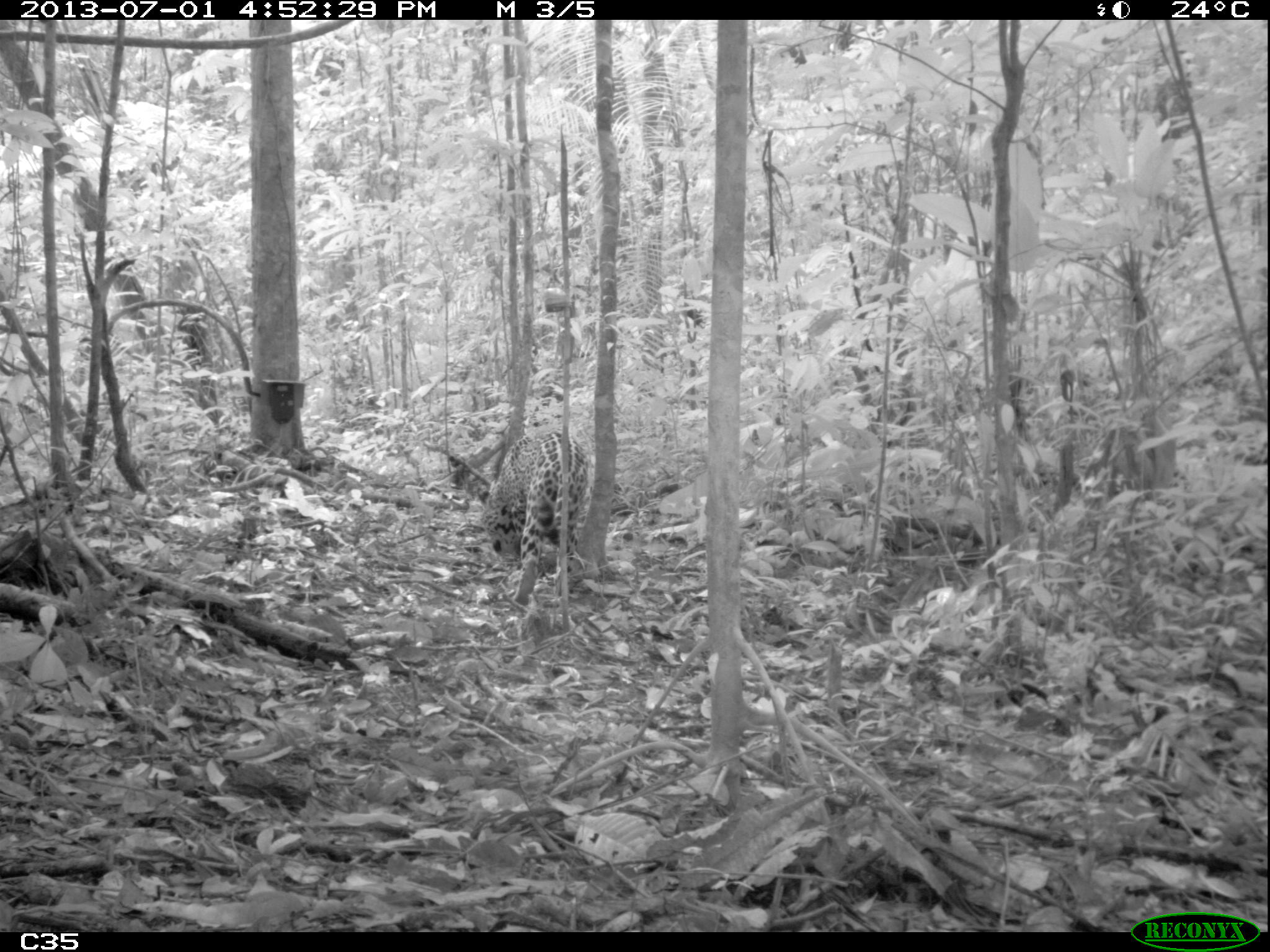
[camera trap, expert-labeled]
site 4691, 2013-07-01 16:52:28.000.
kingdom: Animalia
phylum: Chordata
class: Mammalia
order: Carnivora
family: Felidae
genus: Panthera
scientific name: Panthera onca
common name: jaguar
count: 1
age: adult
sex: female